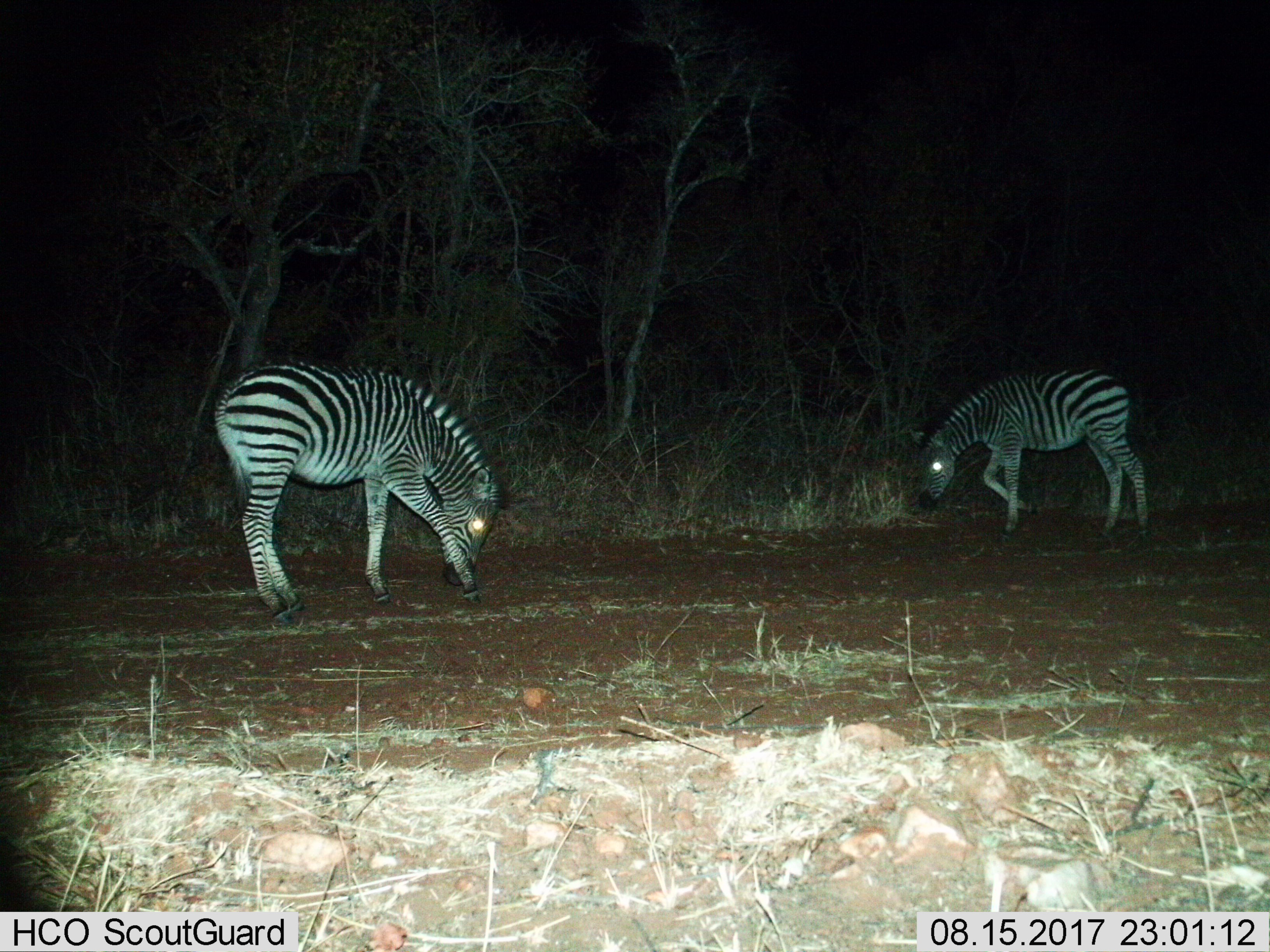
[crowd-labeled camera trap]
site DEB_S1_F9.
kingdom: Animalia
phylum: Chordata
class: Mammalia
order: Perissodactyla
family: Equidae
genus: Equus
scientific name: Equus quagga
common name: plains zebra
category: zebraplains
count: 2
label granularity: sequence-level